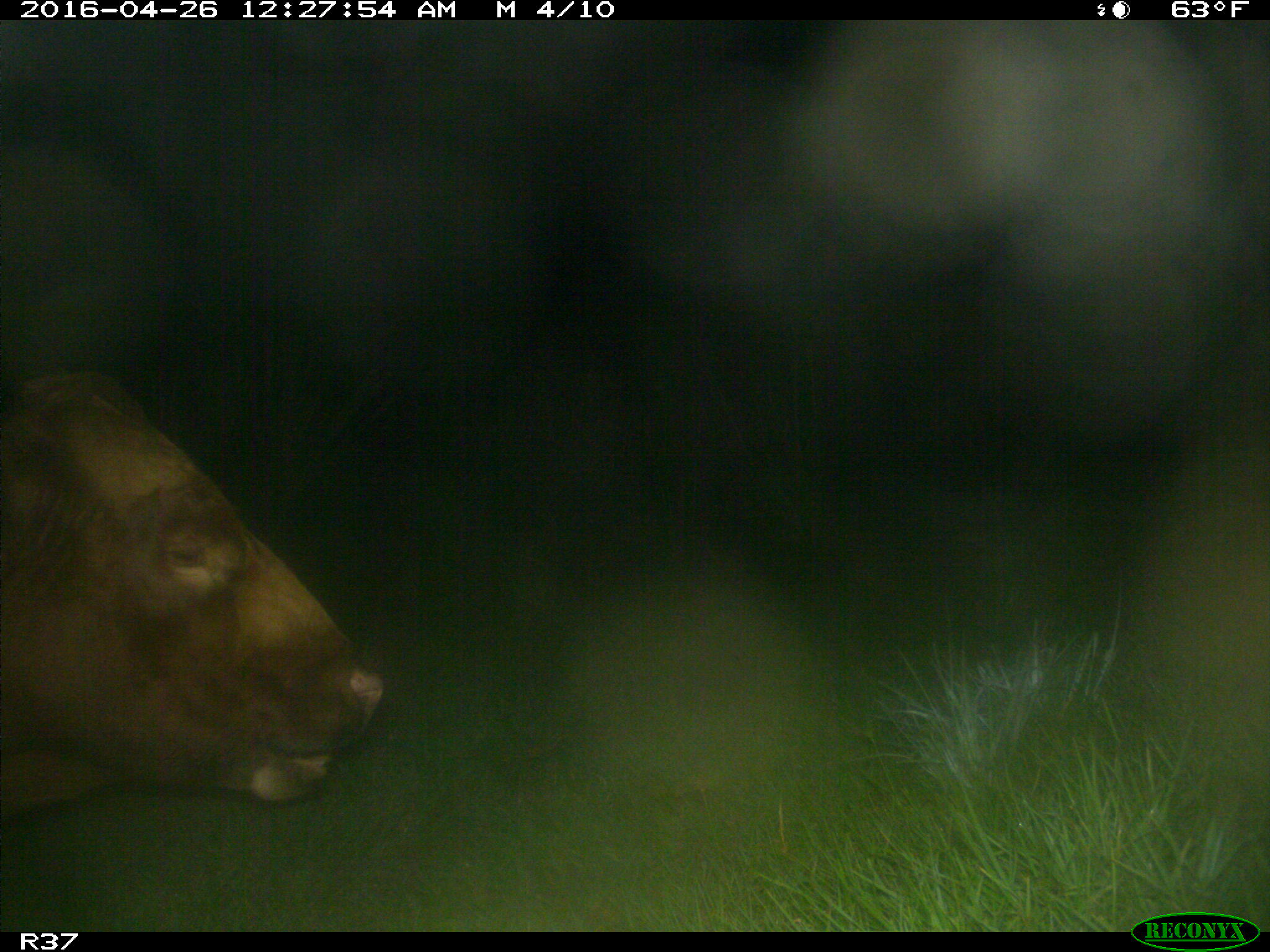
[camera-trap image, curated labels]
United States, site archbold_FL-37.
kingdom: Animalia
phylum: Chordata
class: Mammalia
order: Artiodactyla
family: Bovidae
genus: Bos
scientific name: Bos taurus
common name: domestic cow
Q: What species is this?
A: Bos taurus (domestic cow).